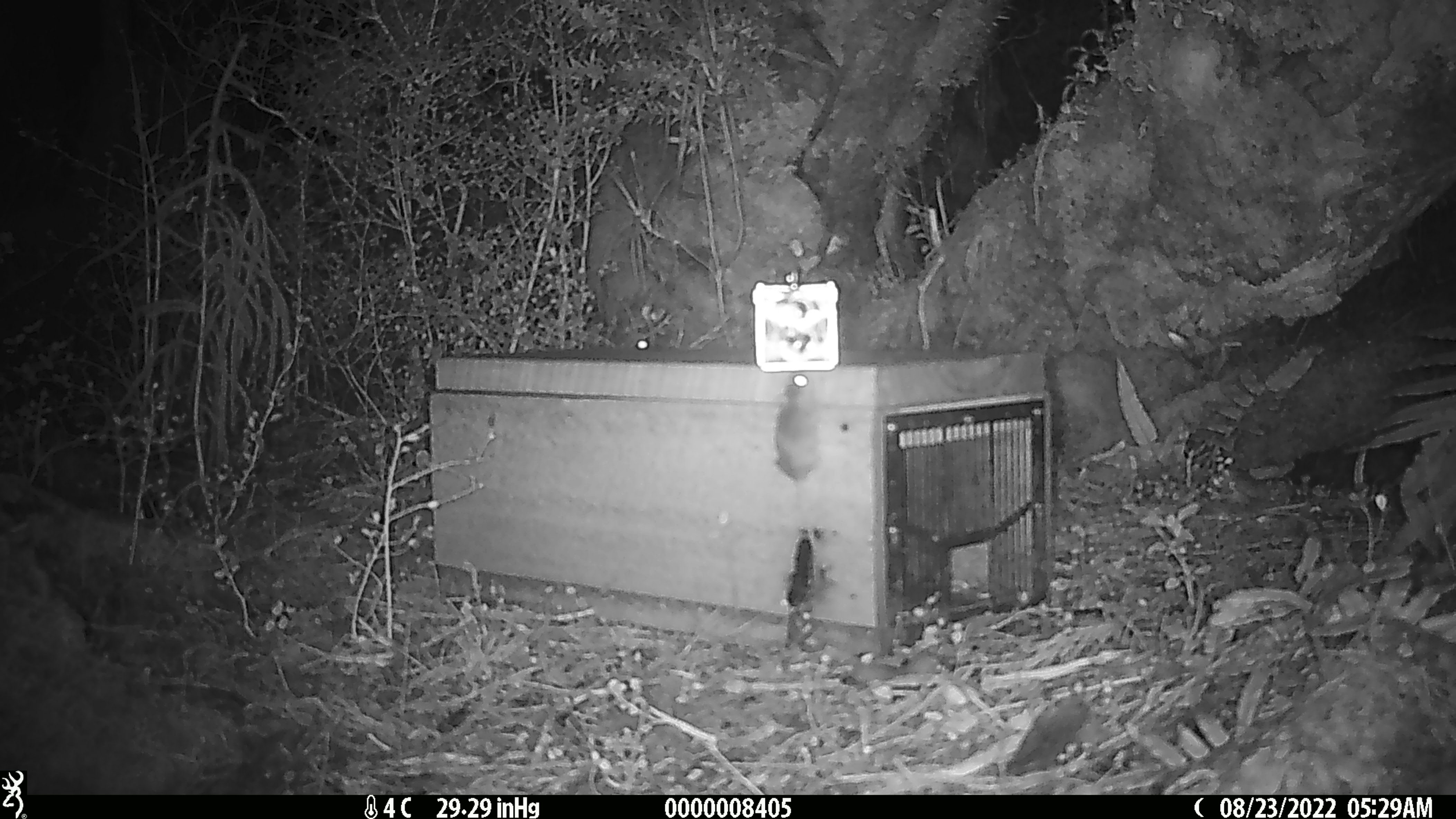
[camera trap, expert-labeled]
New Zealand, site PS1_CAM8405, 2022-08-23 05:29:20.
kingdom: Animalia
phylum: Chordata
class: Mammalia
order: Rodentia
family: Muridae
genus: Mus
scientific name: Mus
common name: mouse